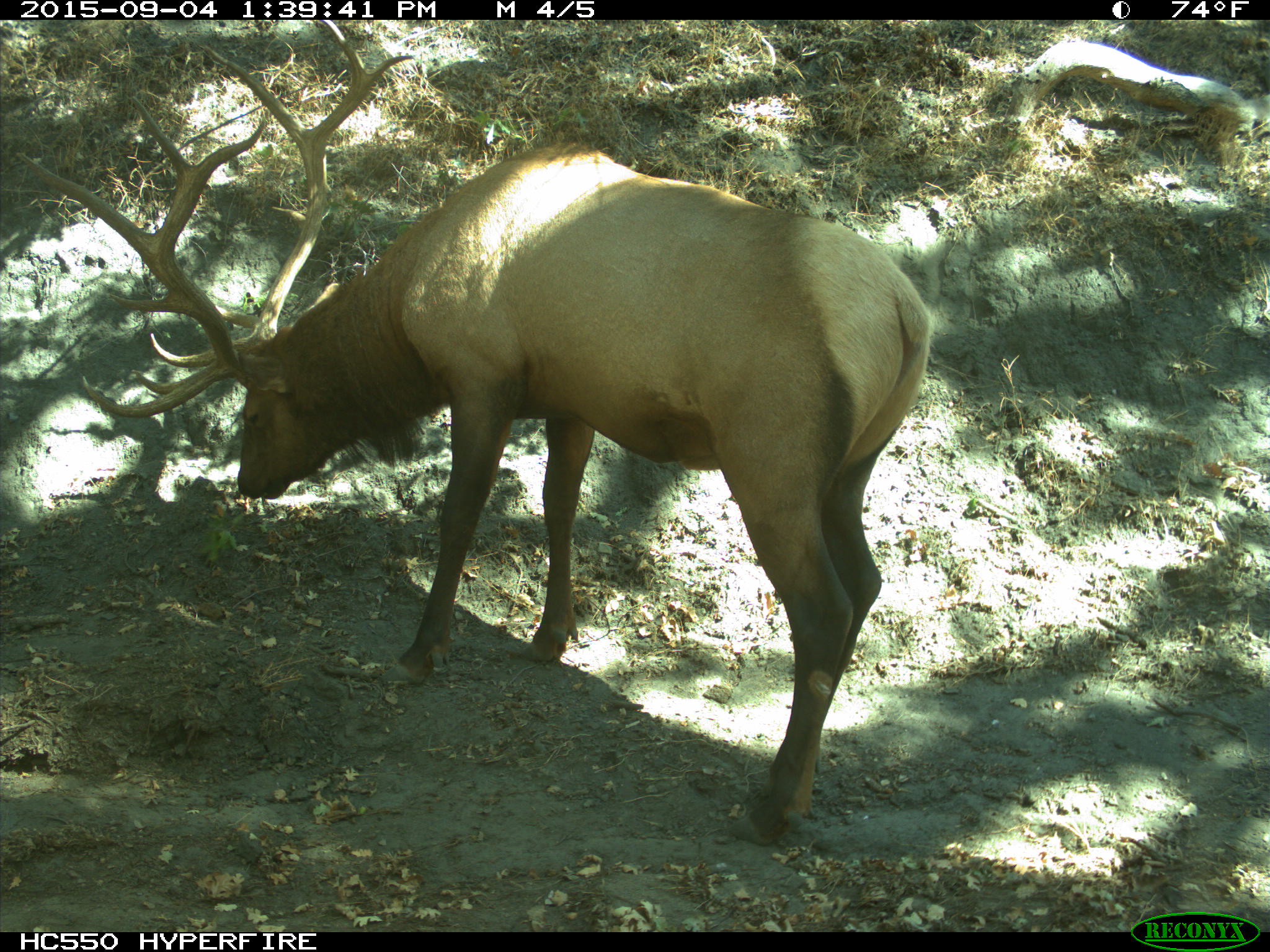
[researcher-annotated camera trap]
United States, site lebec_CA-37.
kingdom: Animalia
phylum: Chordata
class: Mammalia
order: Artiodactyla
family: Cervidae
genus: Cervus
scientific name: Cervus canadensis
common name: elk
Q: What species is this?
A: Cervus canadensis (elk).